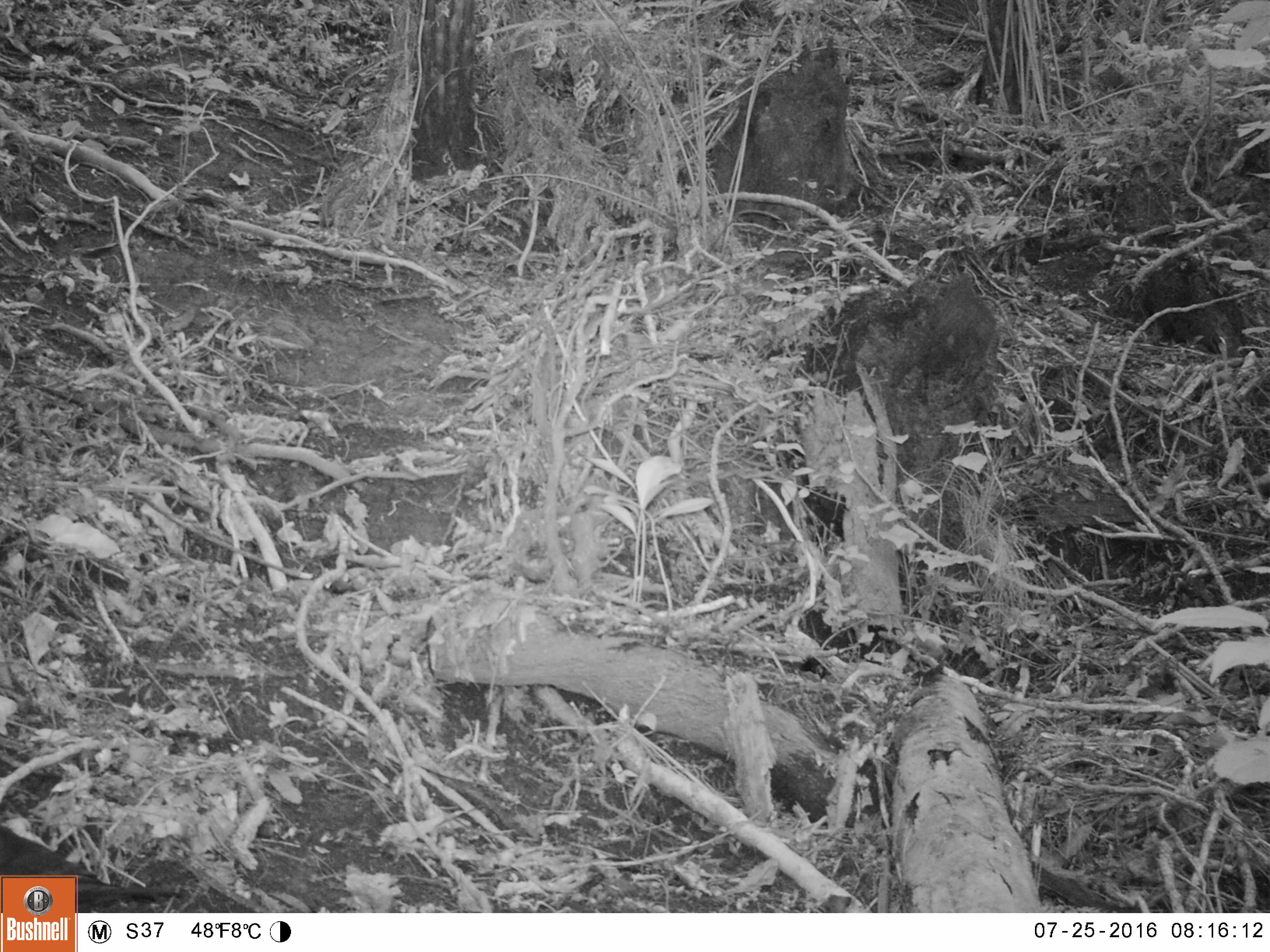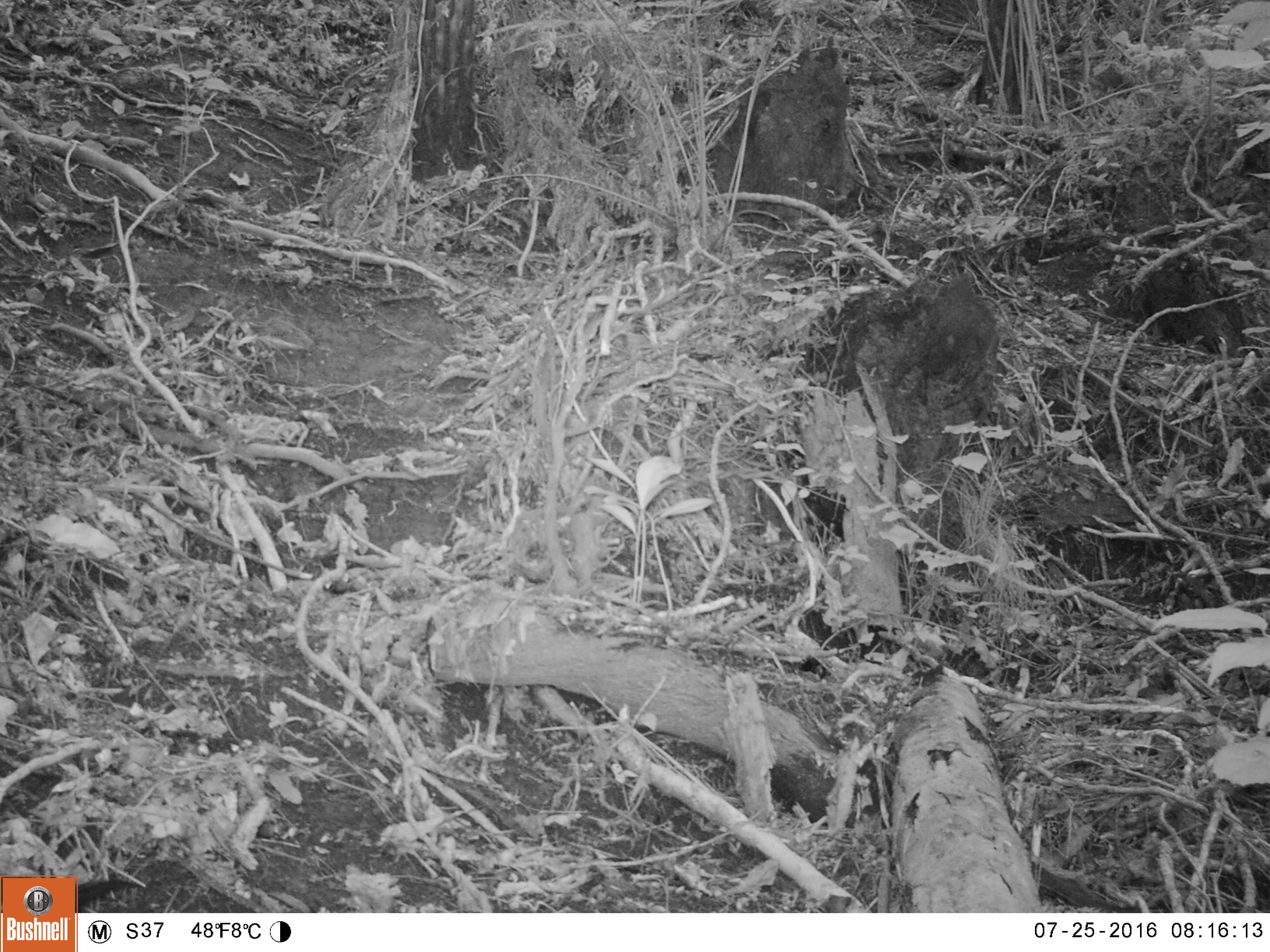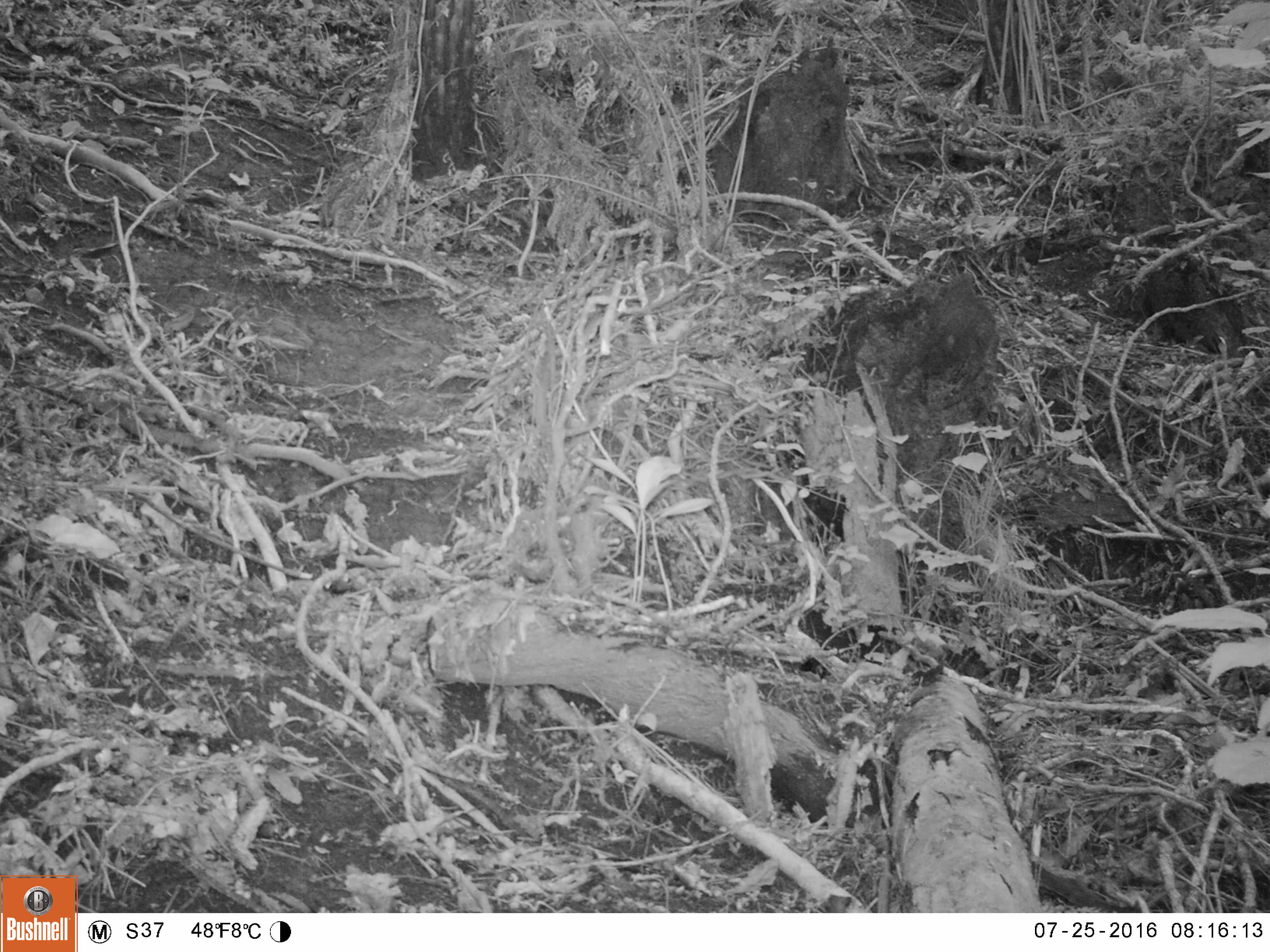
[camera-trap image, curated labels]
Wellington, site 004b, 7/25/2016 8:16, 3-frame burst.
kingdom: Animalia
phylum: Chordata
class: Aves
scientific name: Aves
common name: bird